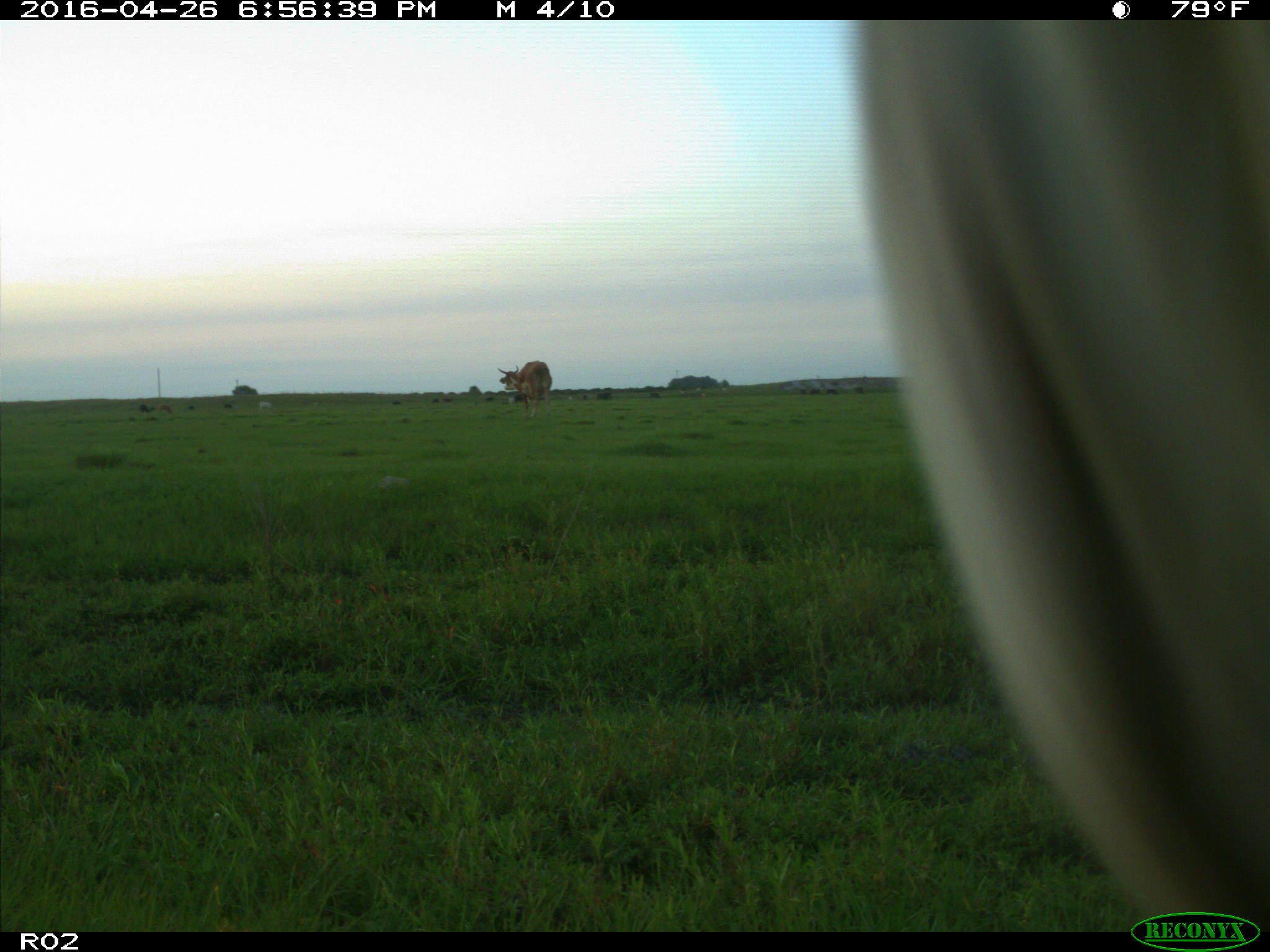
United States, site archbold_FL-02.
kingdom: Animalia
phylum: Chordata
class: Mammalia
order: Artiodactyla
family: Bovidae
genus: Bos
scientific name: Bos taurus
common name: domestic cow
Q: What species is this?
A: Bos taurus (domestic cow).